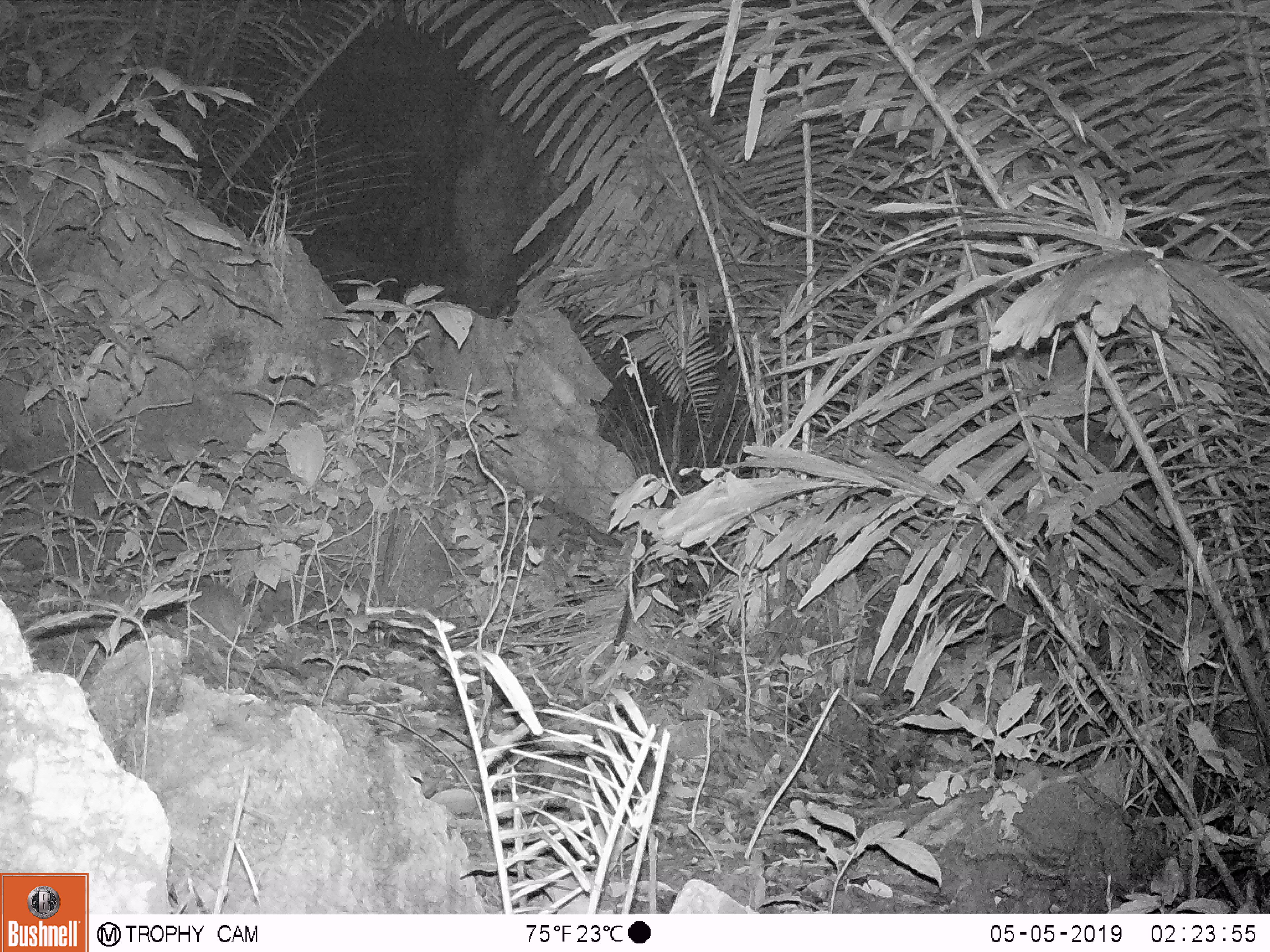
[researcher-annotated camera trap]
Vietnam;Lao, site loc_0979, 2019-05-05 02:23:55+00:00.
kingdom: Animalia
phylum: Chordata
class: Mammalia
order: Rodentia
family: Muridae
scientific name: Muridae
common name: old-world mice and rats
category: unidentified murid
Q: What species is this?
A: Unidentified murid (old-world mice and rats) (Muridae).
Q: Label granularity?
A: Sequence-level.